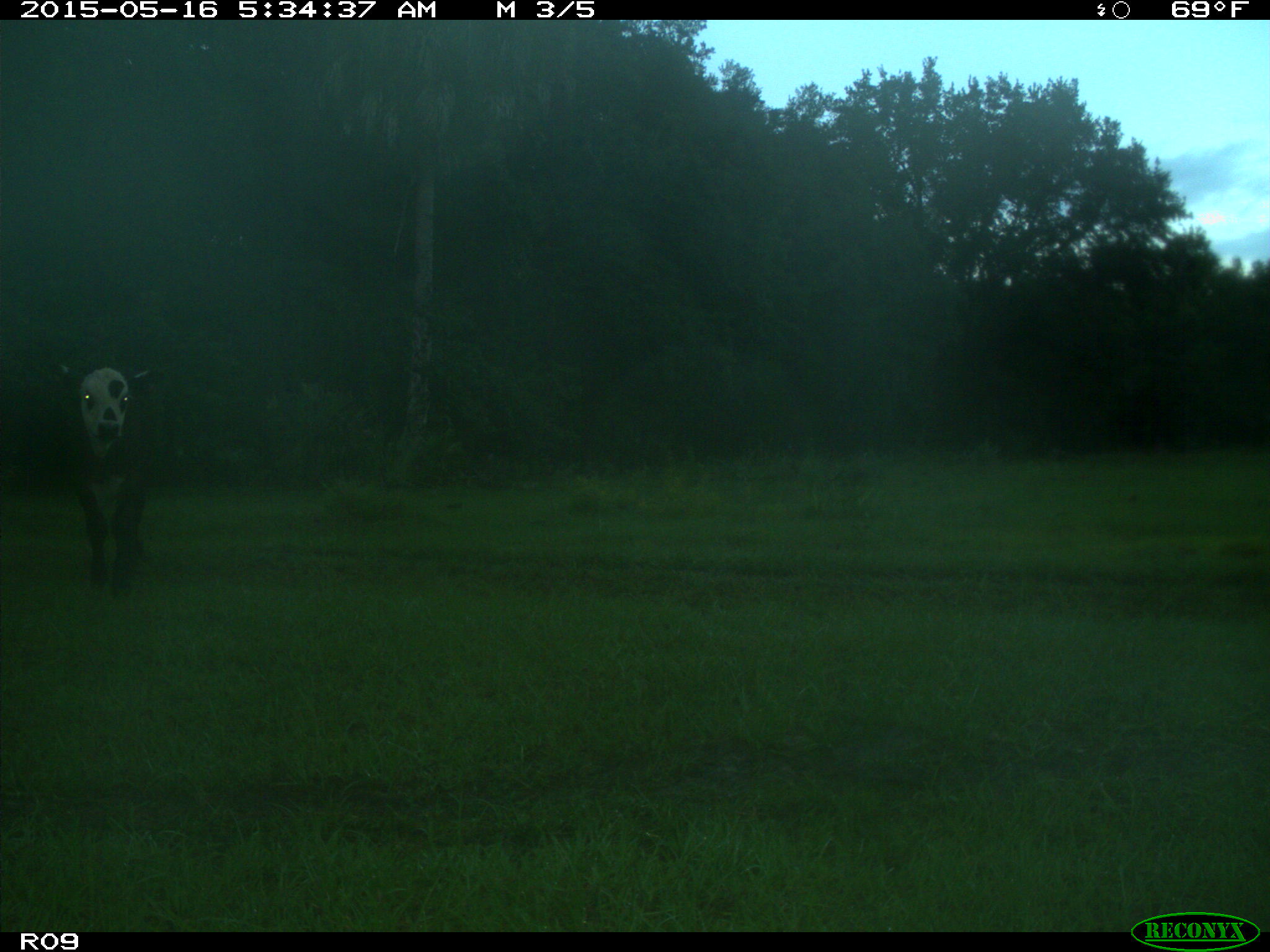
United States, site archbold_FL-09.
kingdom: Animalia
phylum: Chordata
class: Mammalia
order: Artiodactyla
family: Bovidae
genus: Bos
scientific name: Bos taurus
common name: domestic cow